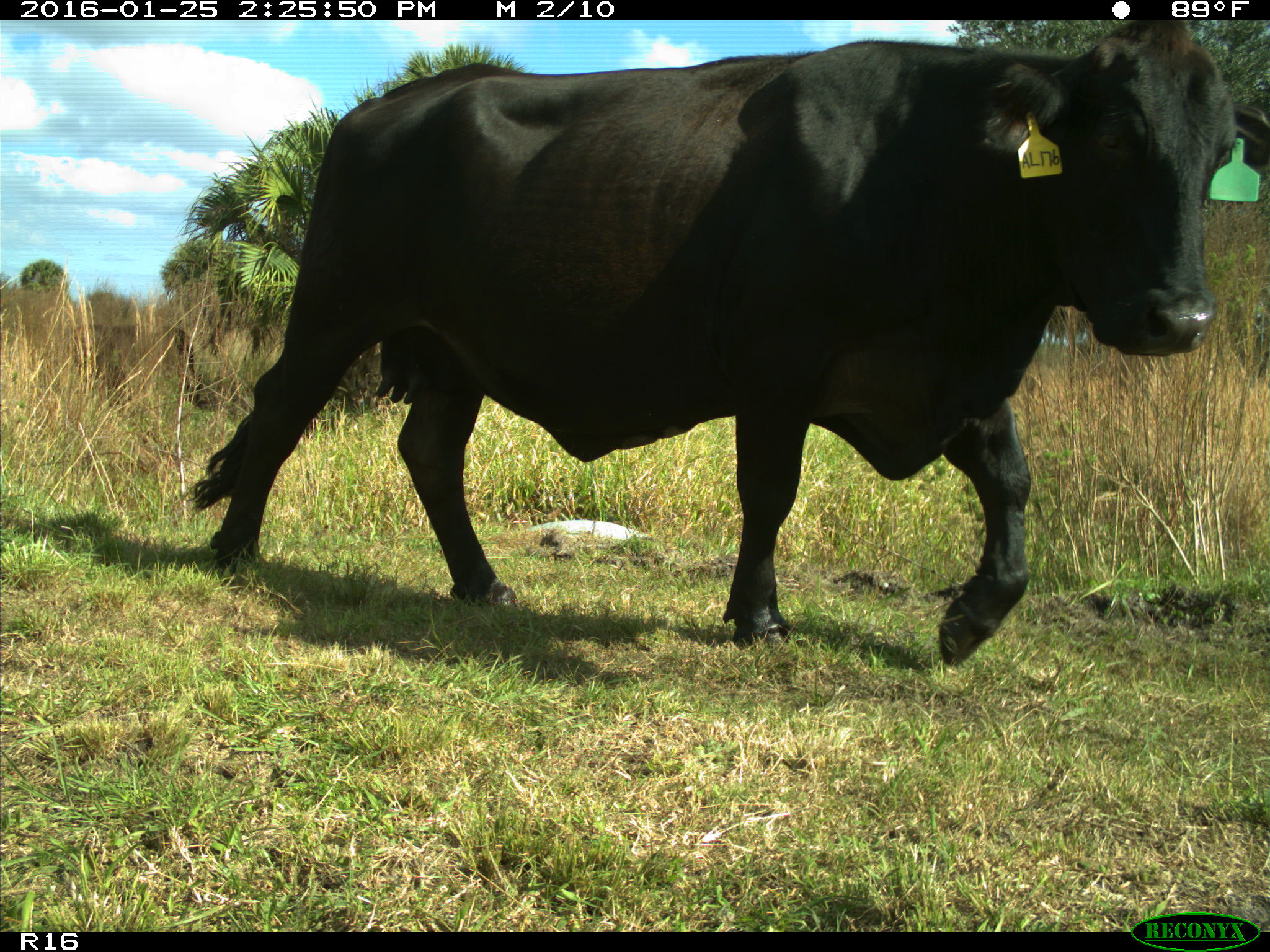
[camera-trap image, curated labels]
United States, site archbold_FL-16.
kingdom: Animalia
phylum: Chordata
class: Mammalia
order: Artiodactyla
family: Bovidae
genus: Bos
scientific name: Bos taurus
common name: domestic cow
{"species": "Bos taurus (domestic cow)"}